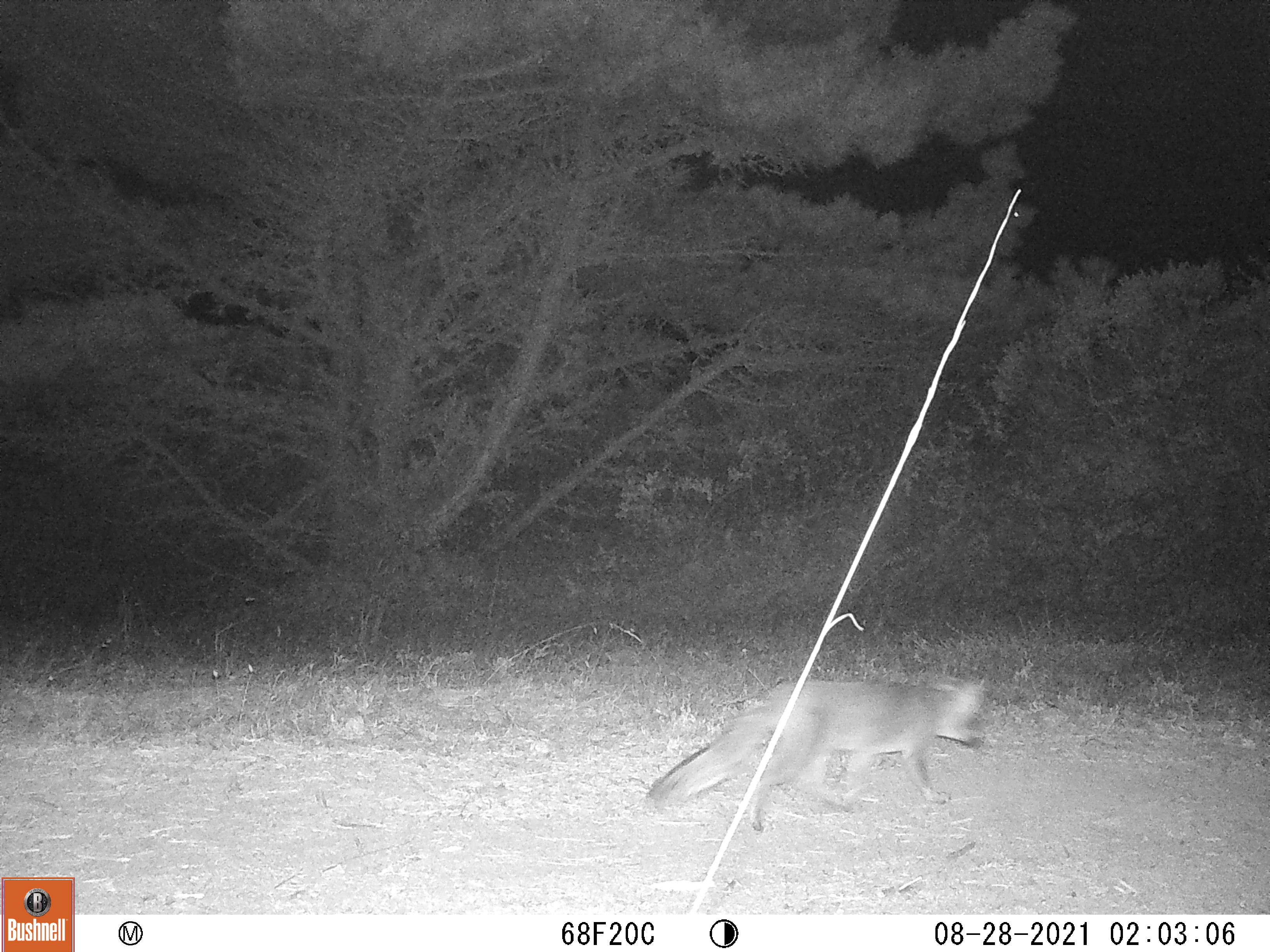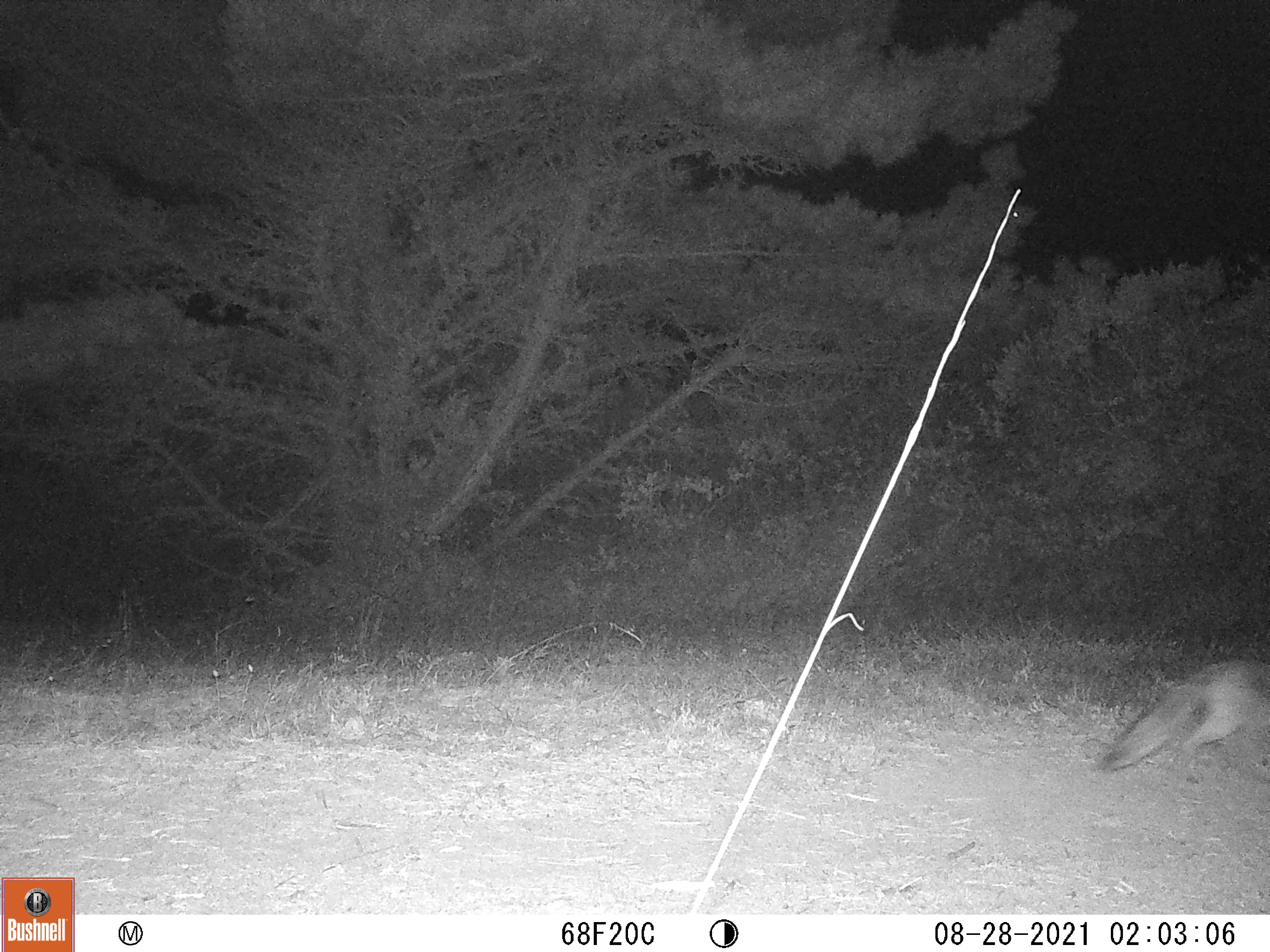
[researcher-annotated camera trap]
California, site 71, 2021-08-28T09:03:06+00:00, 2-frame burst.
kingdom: Animalia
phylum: Chordata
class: Mammalia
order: Carnivora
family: Canidae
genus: Urocyon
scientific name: Urocyon cinereoargenteus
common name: gray fox